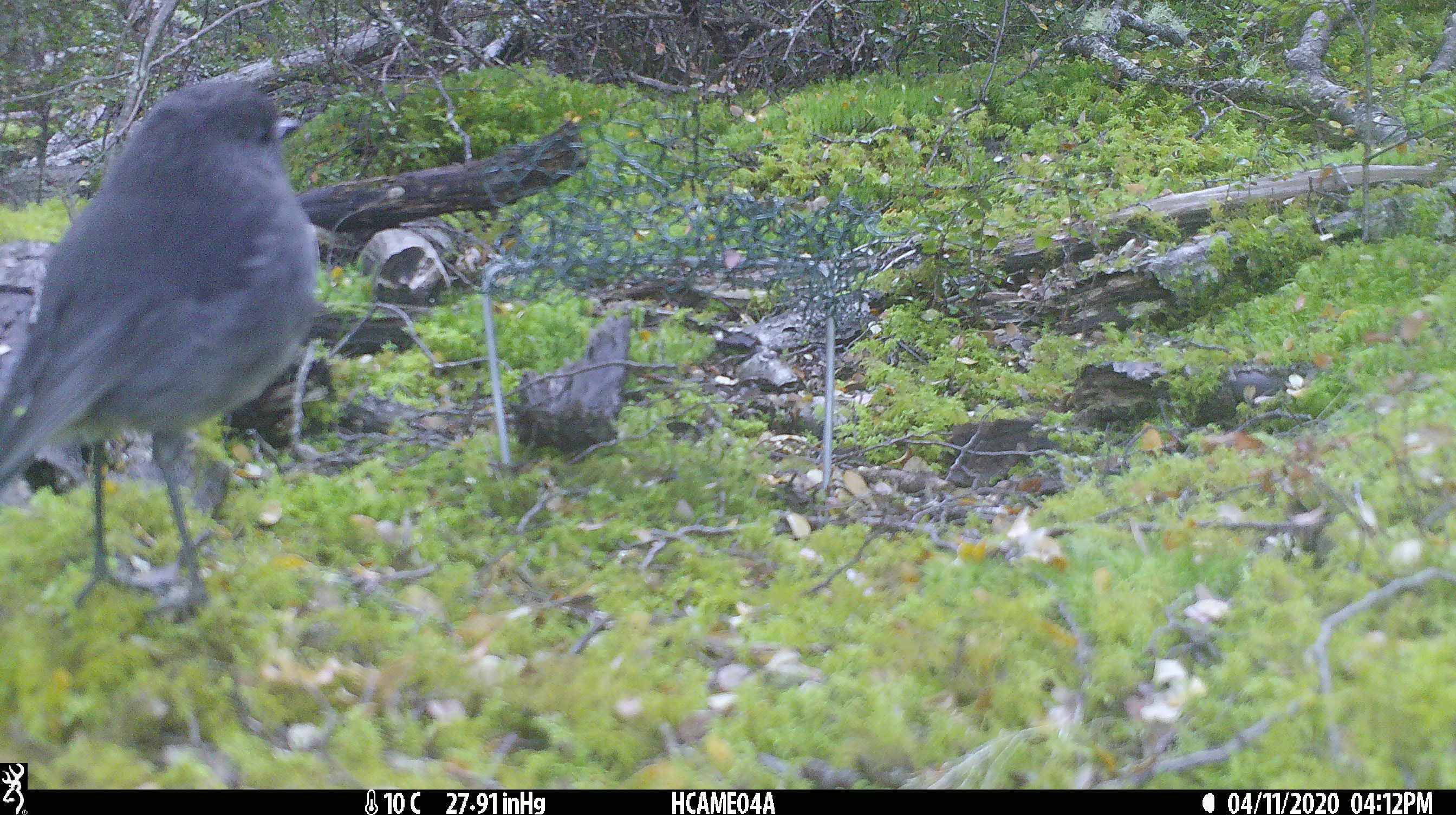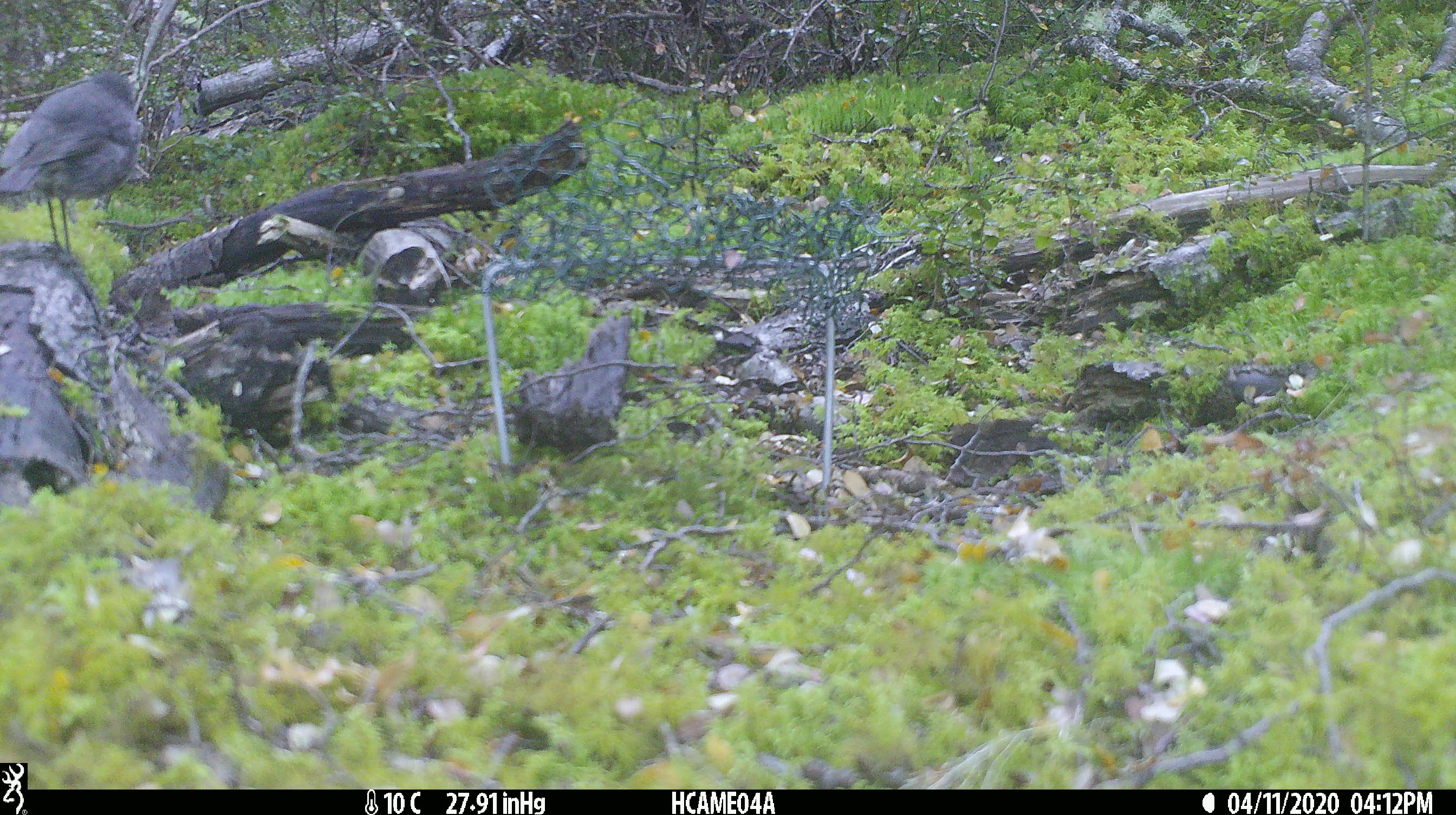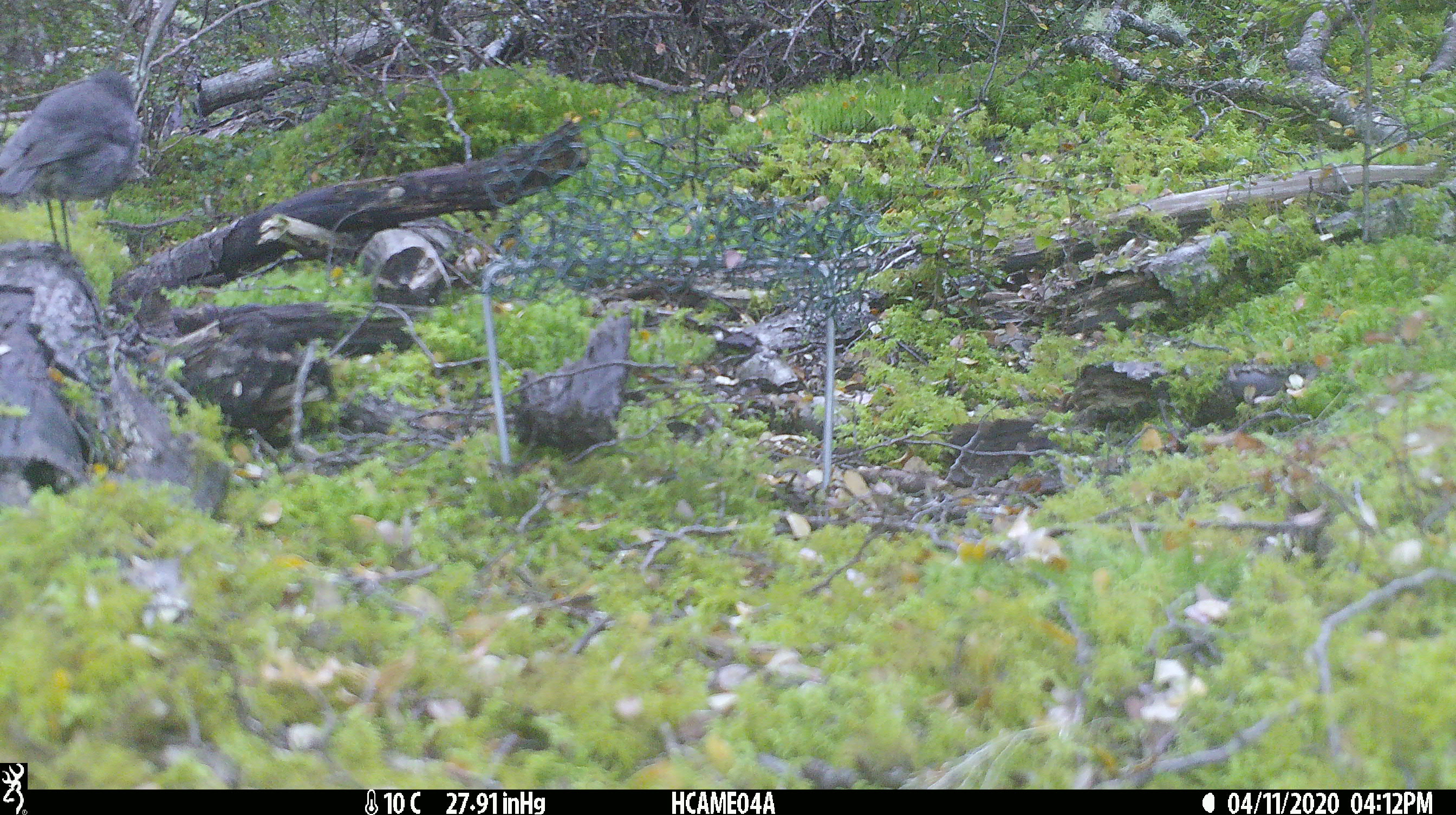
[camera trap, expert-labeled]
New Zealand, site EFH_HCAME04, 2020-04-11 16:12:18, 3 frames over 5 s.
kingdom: Animalia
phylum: Chordata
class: Aves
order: Passeriformes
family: Petroicidae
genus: Petroica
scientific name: Petroica australis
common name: new zealand robin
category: robin